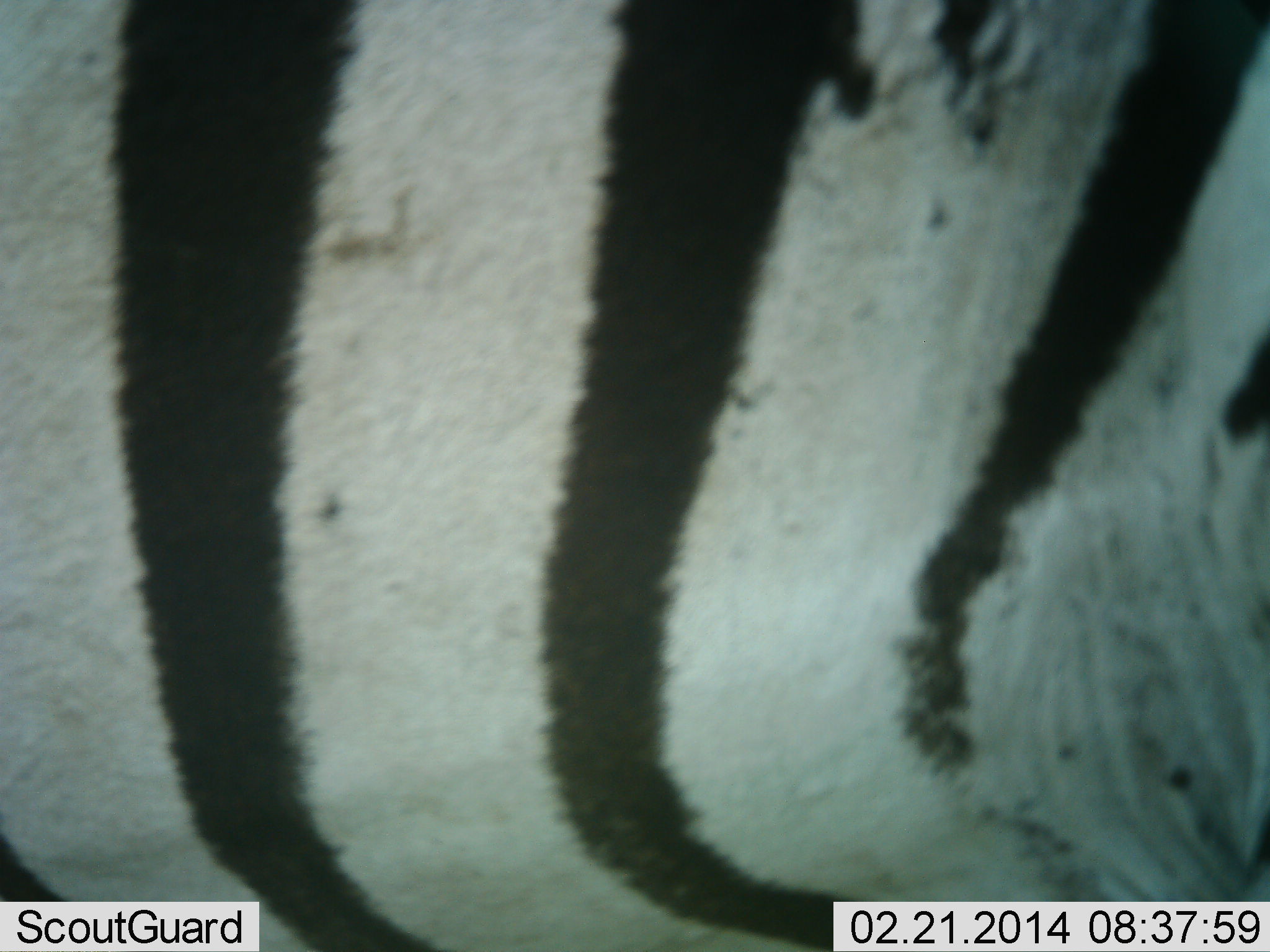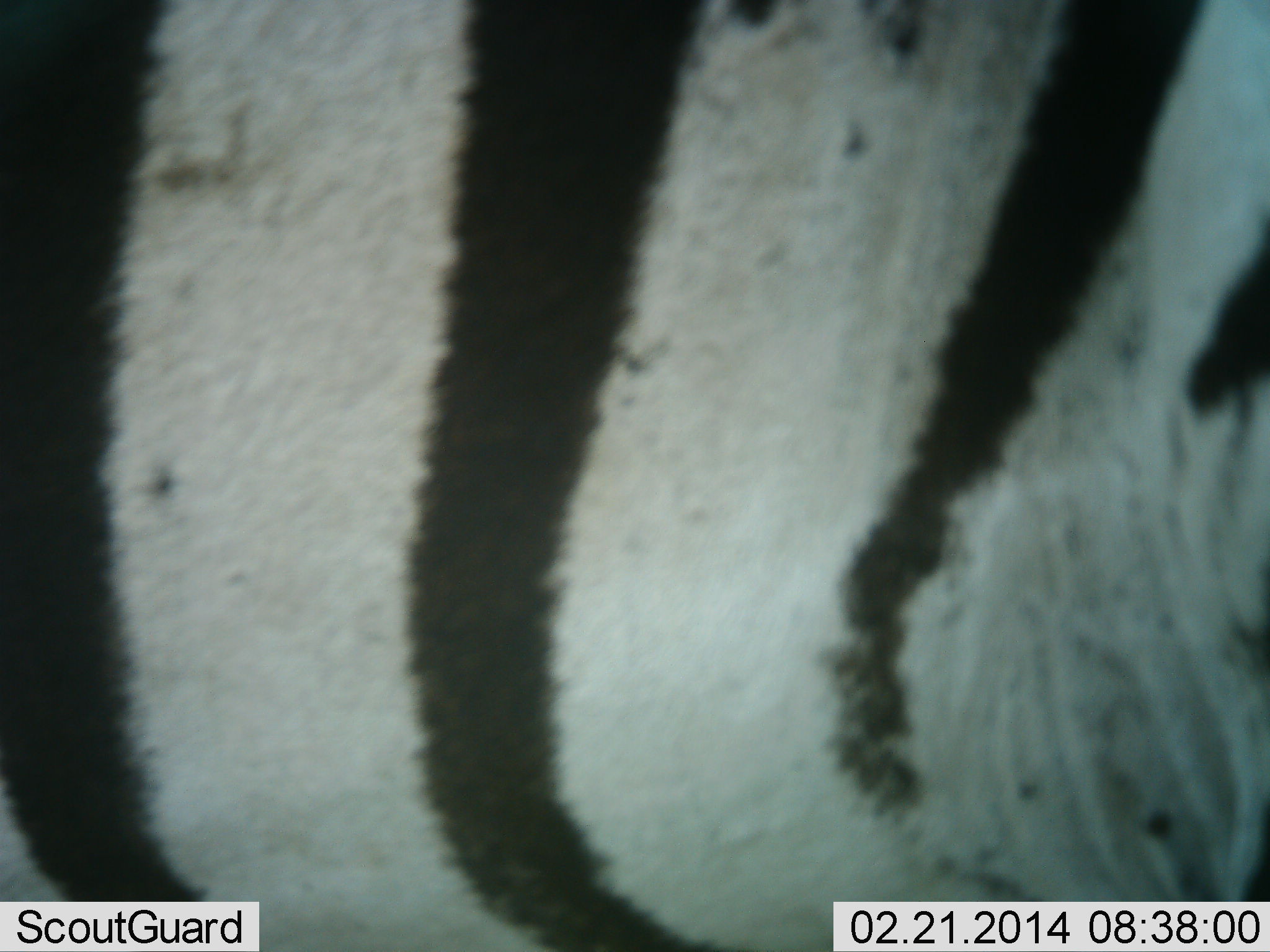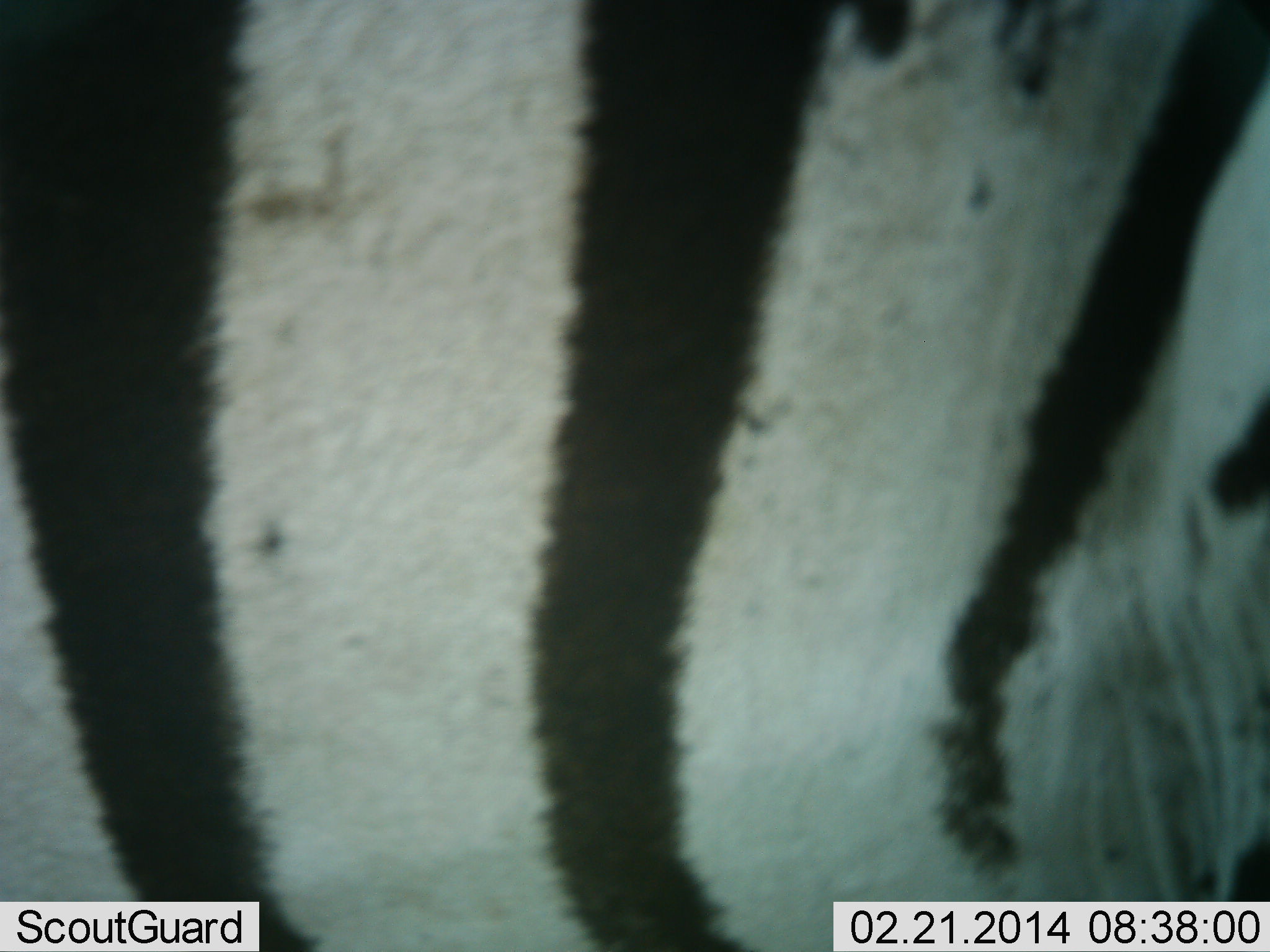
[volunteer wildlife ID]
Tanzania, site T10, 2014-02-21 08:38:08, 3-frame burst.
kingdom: Animalia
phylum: Chordata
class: Mammalia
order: Perissodactyla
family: Equidae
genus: Equus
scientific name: Equus quagga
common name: plains zebra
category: zebra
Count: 1.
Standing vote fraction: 70%.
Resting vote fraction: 0%.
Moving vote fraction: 30%.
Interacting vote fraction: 0%.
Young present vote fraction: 0%.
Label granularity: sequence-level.